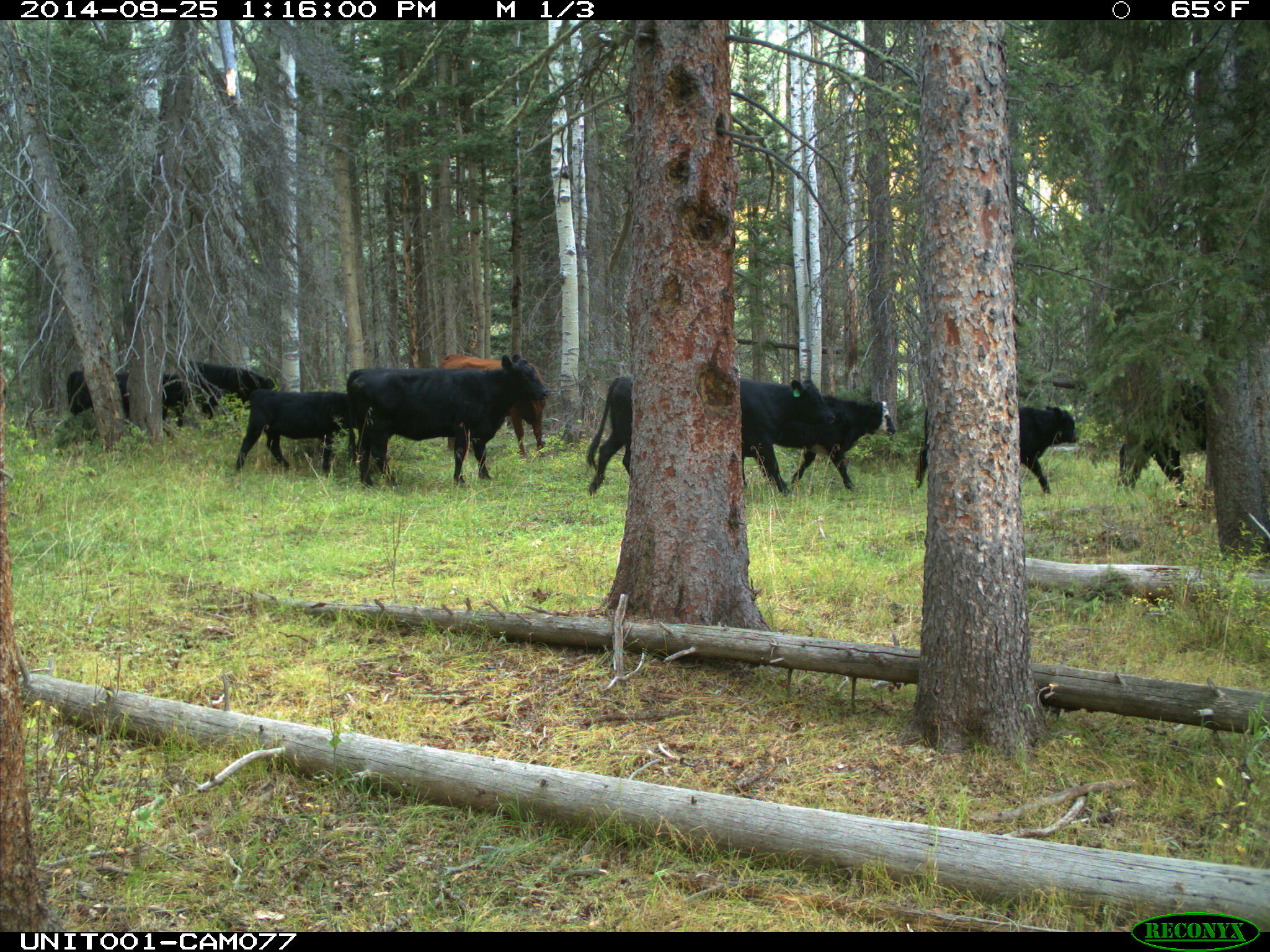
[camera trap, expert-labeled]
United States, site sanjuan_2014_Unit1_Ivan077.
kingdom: Animalia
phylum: Chordata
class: Mammalia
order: Artiodactyla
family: Bovidae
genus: Bos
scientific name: Bos taurus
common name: domestic cow